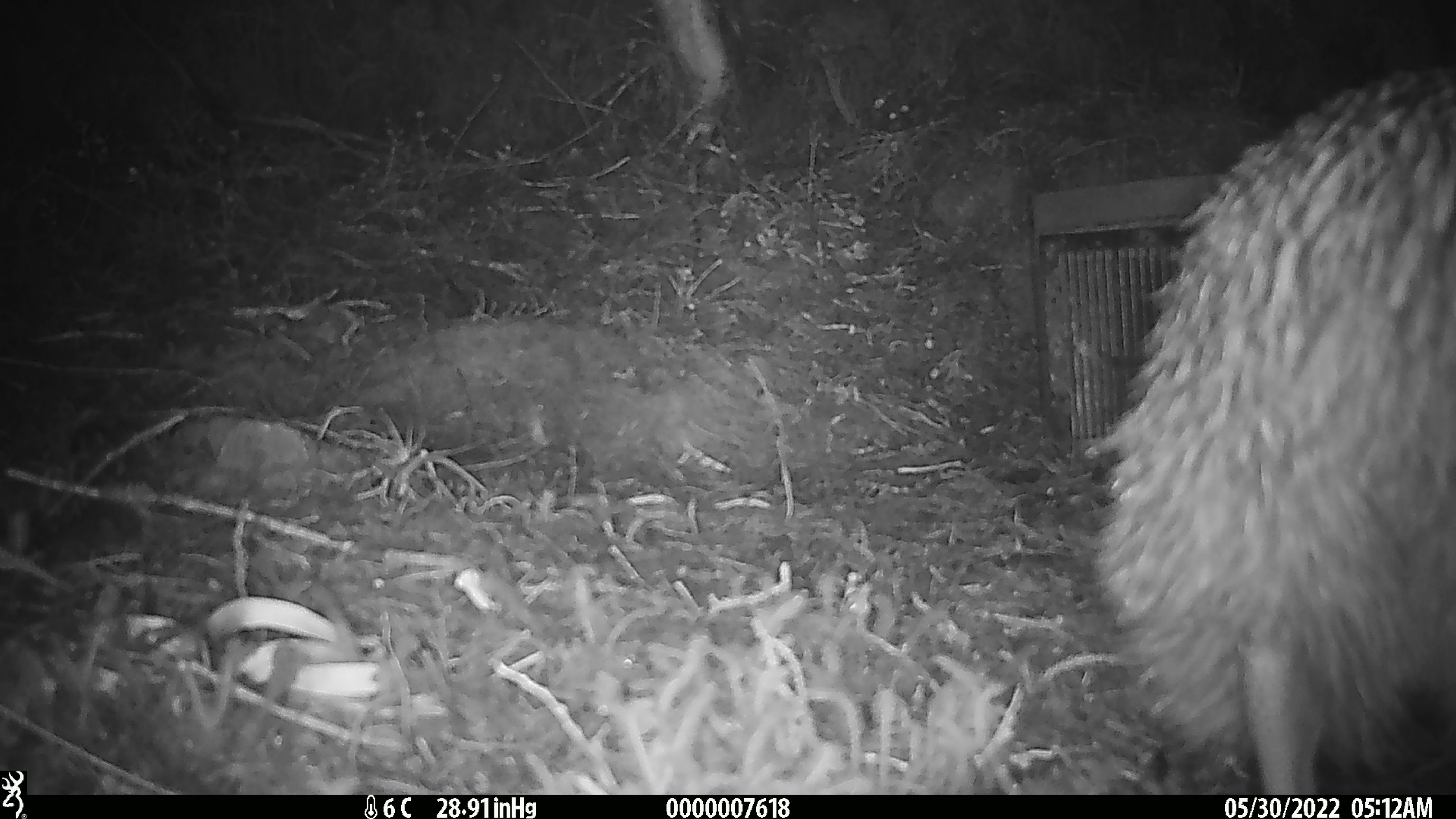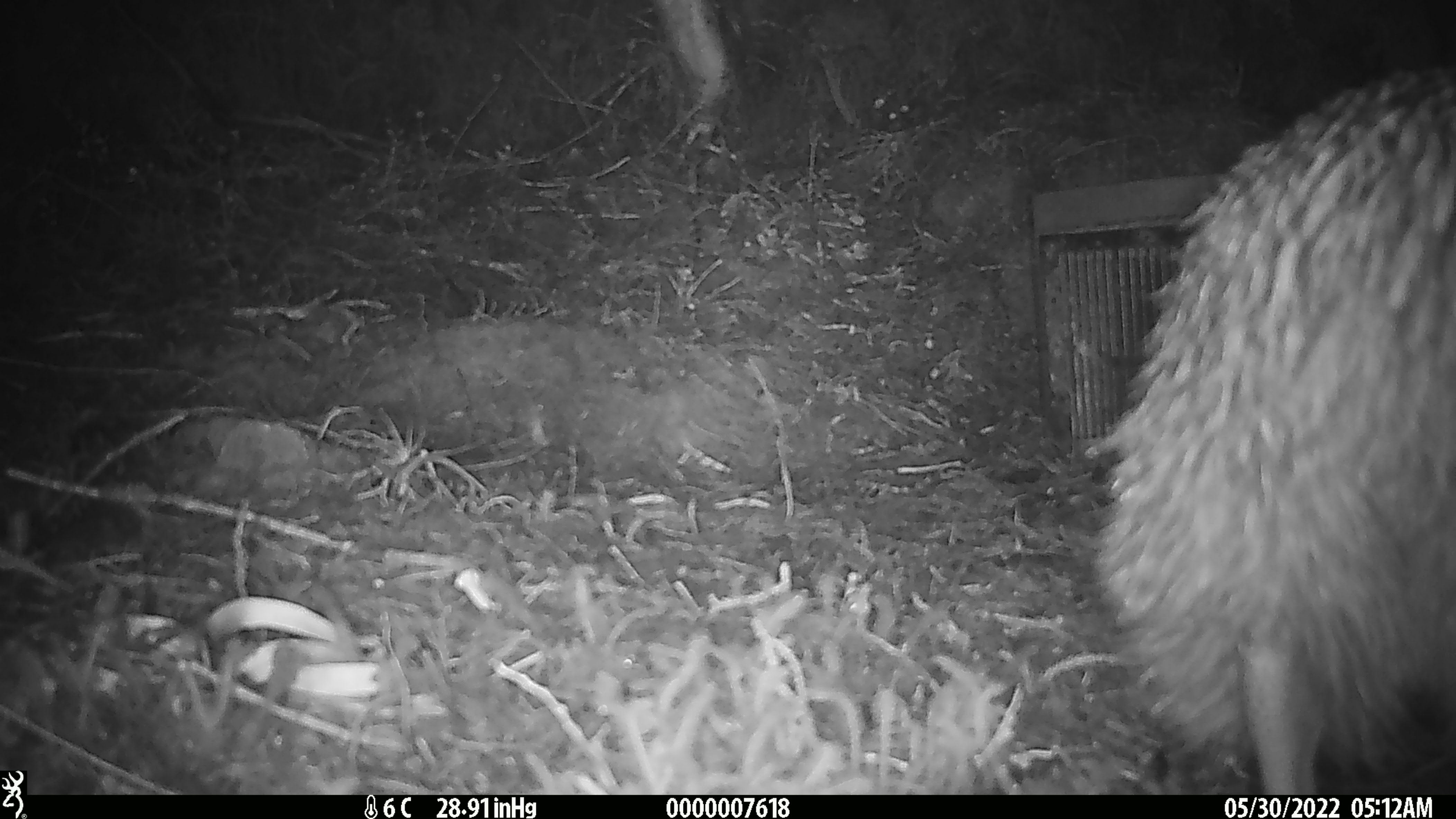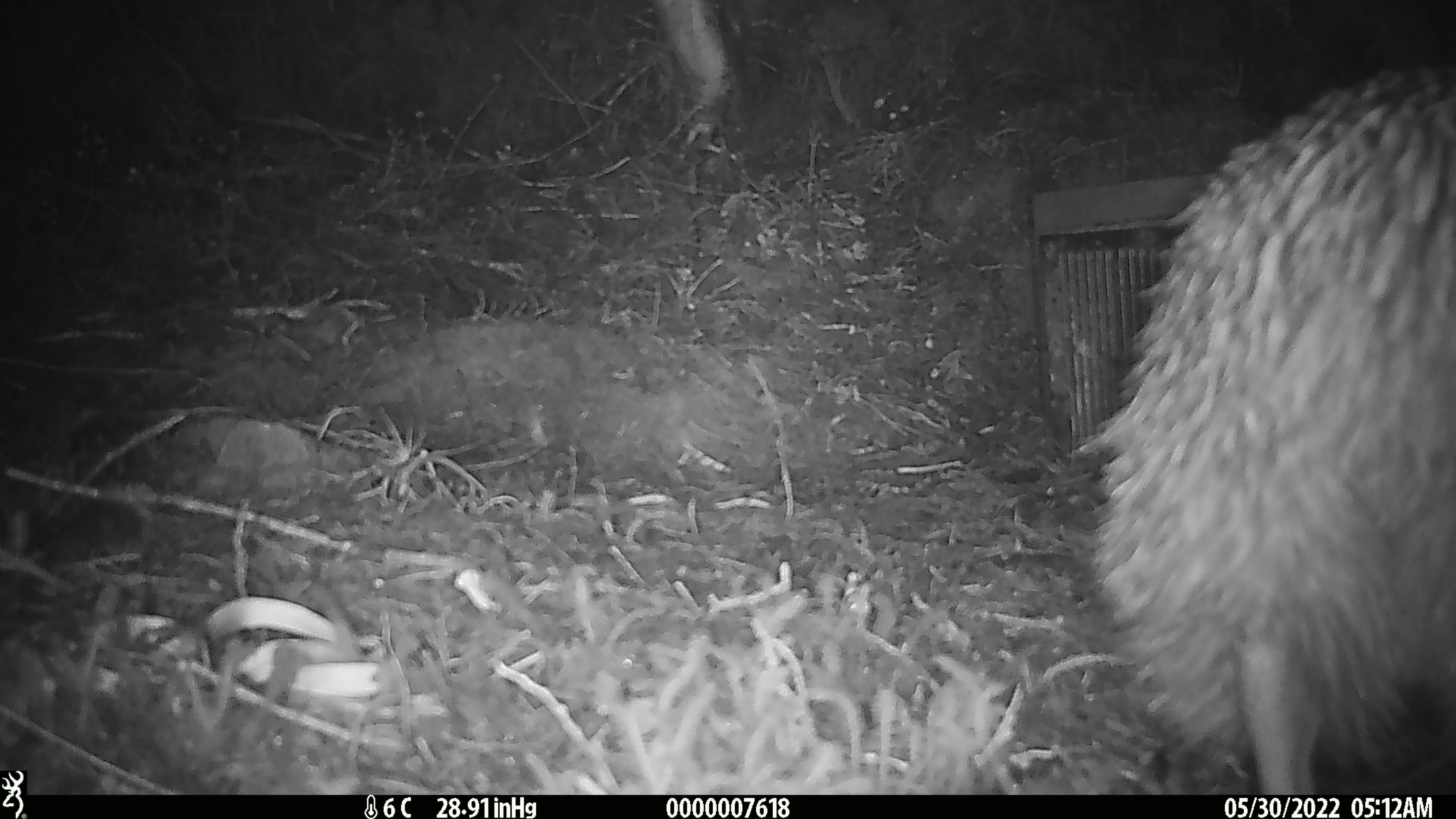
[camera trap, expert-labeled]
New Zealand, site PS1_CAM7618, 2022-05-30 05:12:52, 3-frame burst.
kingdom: Animalia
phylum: Chordata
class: Aves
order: Apterygiformes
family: Apterygidae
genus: Apteryx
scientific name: Apteryx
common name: kiwi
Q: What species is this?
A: Kiwi (Apteryx).